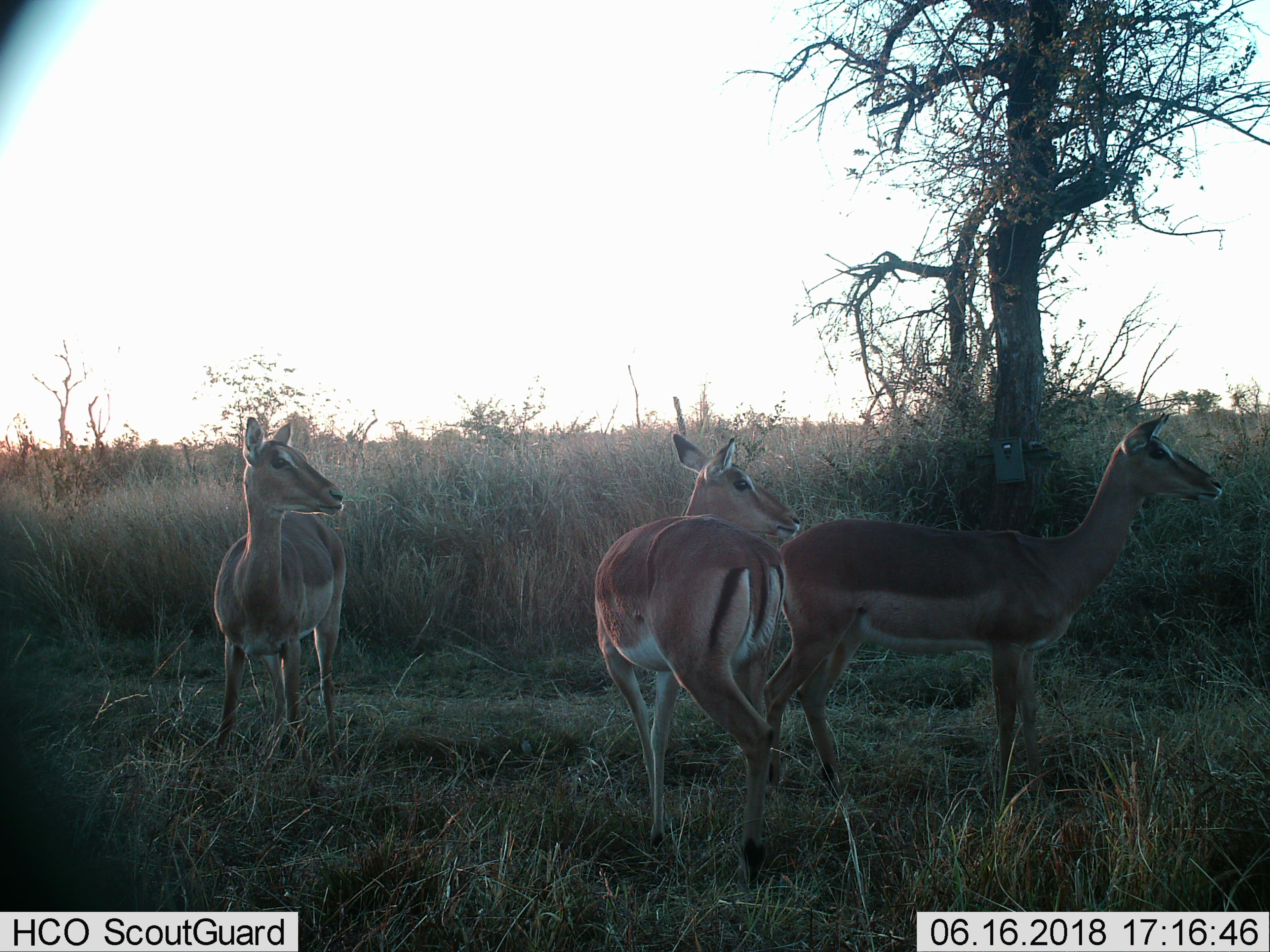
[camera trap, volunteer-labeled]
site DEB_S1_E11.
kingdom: Animalia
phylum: Chordata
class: Mammalia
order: Artiodactyla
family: Bovidae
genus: Aepyceros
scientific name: Aepyceros melampus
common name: impala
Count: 3.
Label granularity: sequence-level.